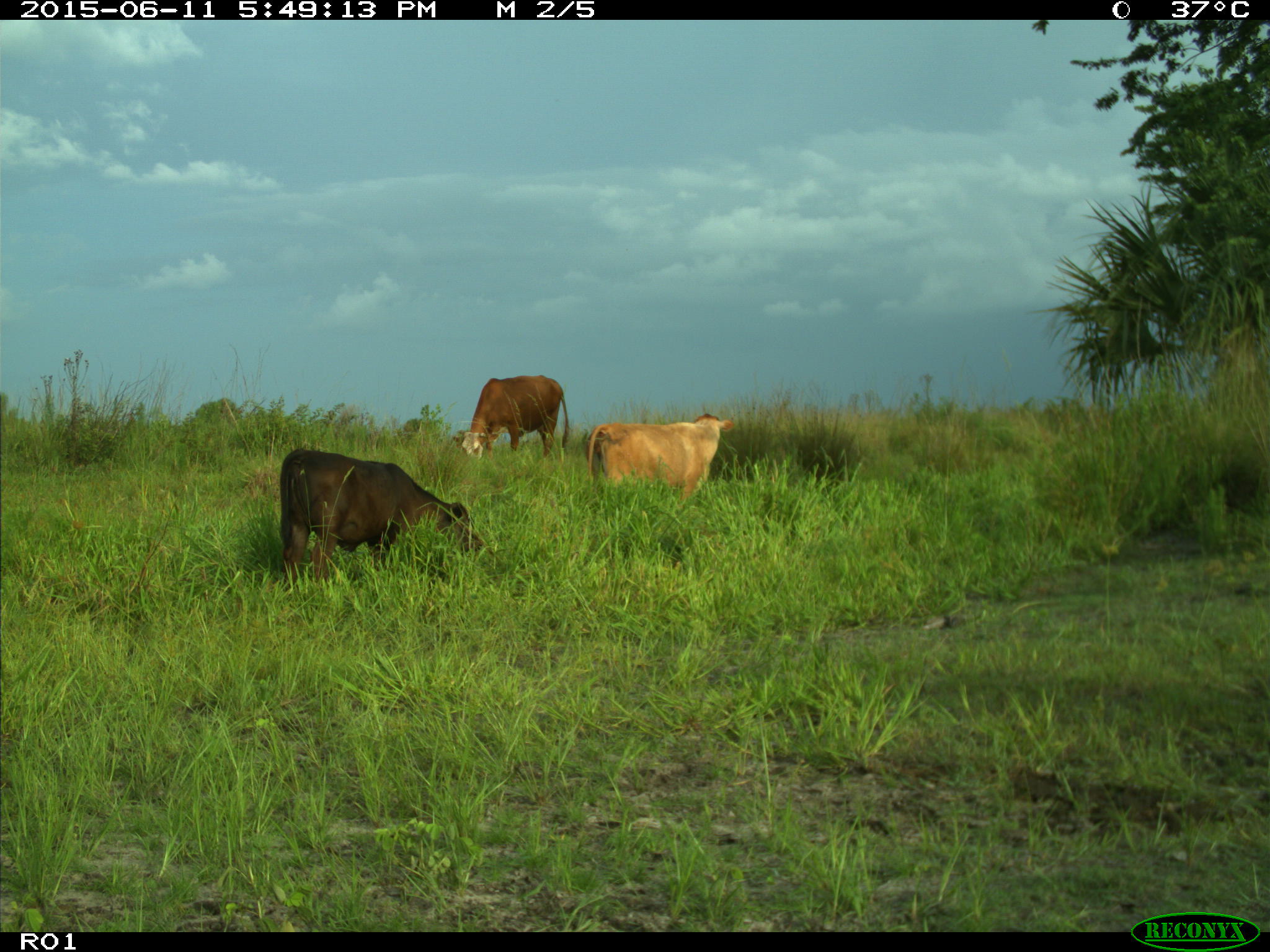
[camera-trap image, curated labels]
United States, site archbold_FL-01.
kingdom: Animalia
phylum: Chordata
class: Mammalia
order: Artiodactyla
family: Bovidae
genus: Bos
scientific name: Bos taurus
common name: domestic cow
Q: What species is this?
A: Bos taurus (domestic cow).